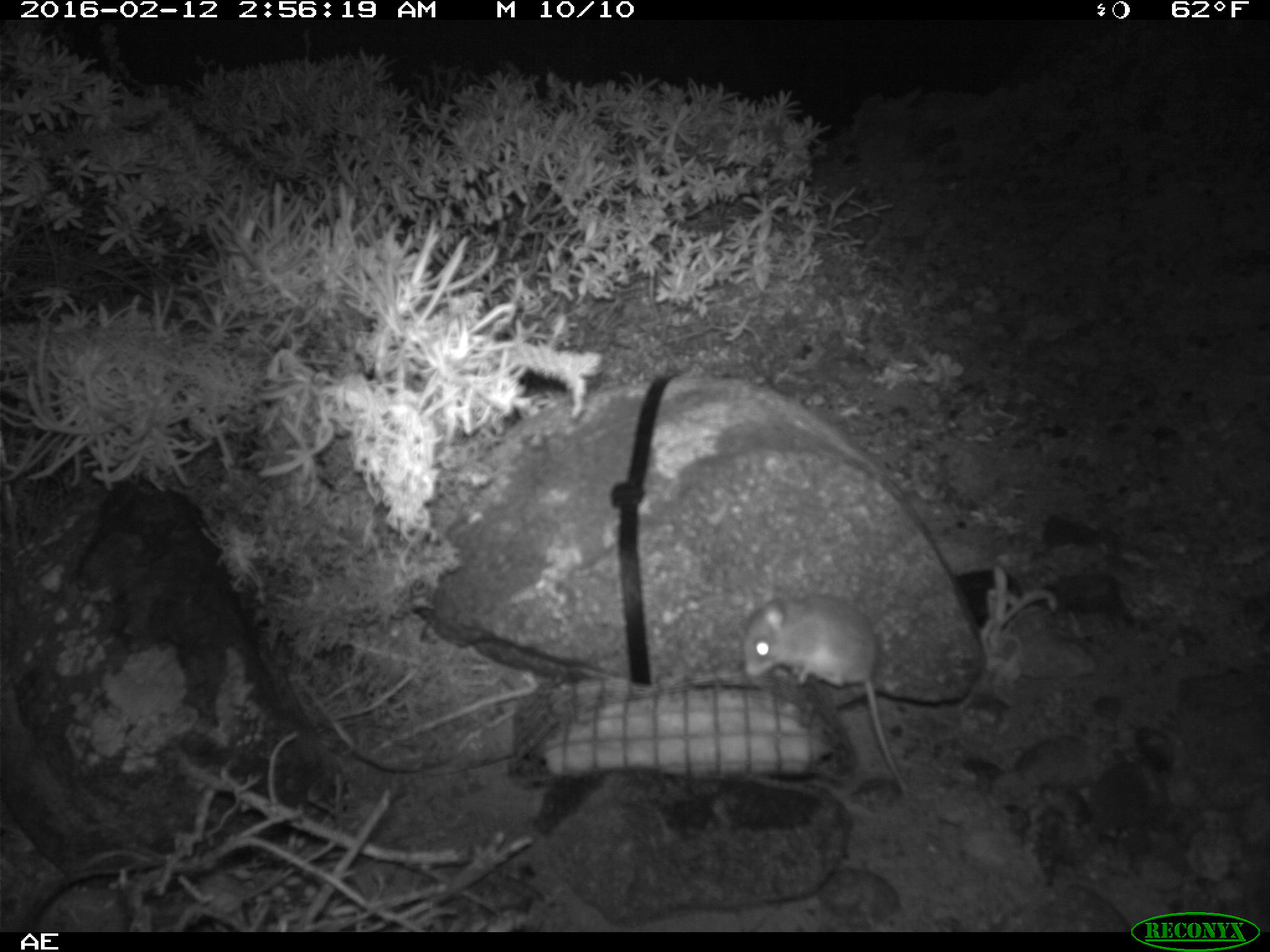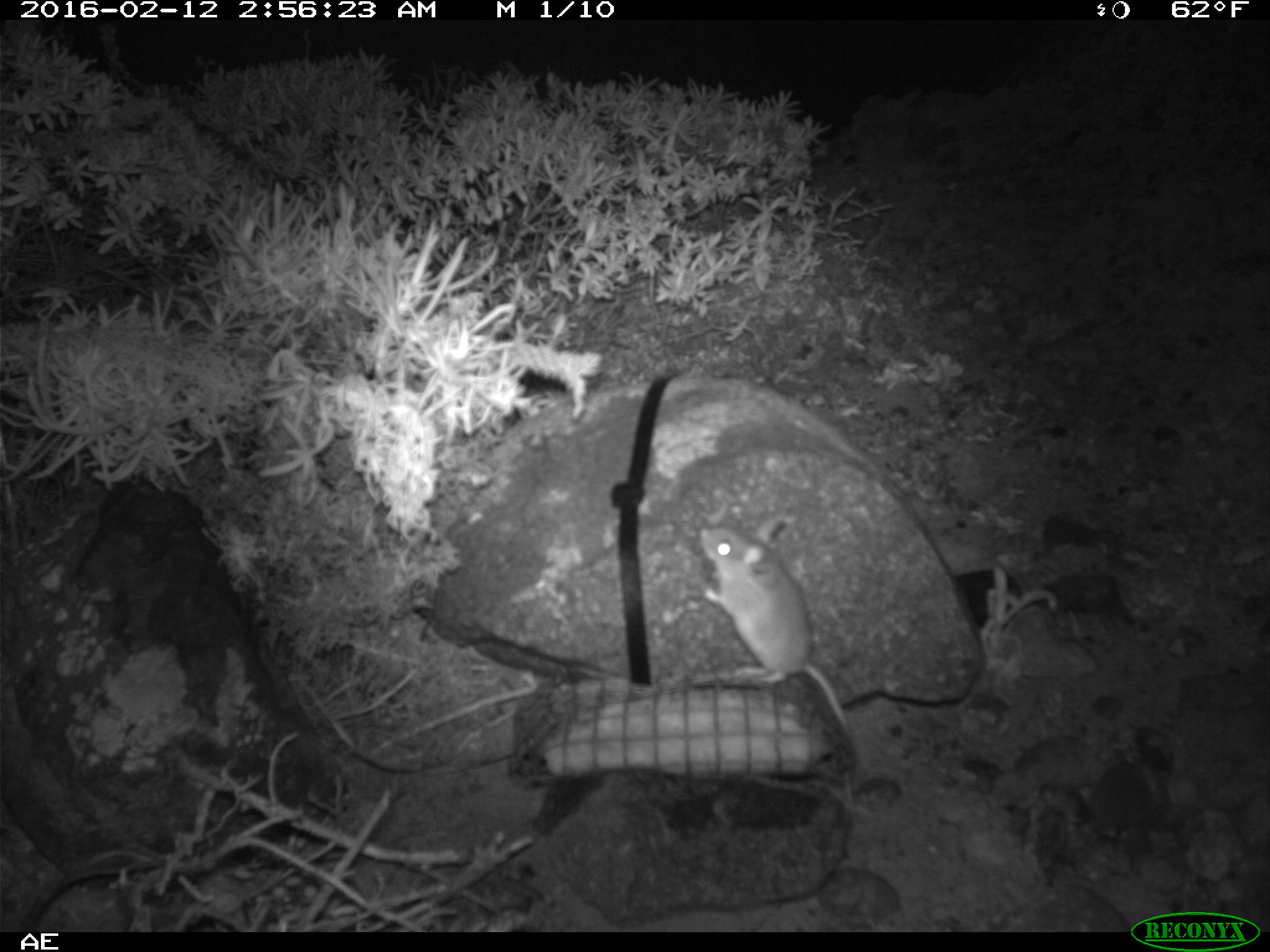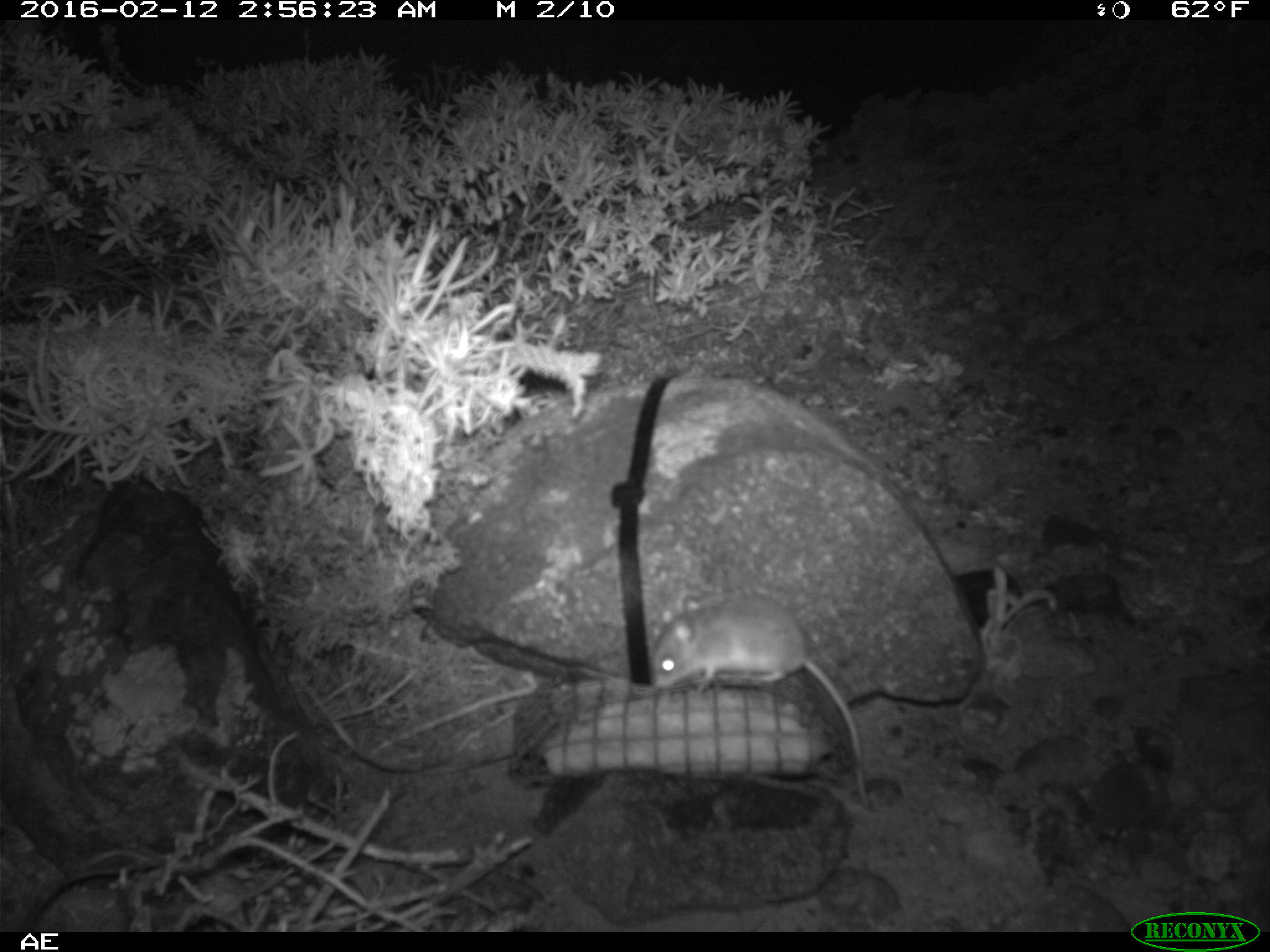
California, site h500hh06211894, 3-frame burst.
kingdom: Animalia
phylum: Chordata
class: Mammalia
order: Rodentia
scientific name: Rodentia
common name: rodent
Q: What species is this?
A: Rodent (Rodentia).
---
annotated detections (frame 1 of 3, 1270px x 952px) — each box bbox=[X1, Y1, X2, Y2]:
rodent: bbox=[740, 589, 908, 793]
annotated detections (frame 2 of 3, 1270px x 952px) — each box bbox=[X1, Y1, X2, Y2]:
rodent: bbox=[690, 516, 856, 756]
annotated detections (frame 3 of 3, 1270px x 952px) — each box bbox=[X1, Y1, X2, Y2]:
rodent: bbox=[651, 592, 868, 806]